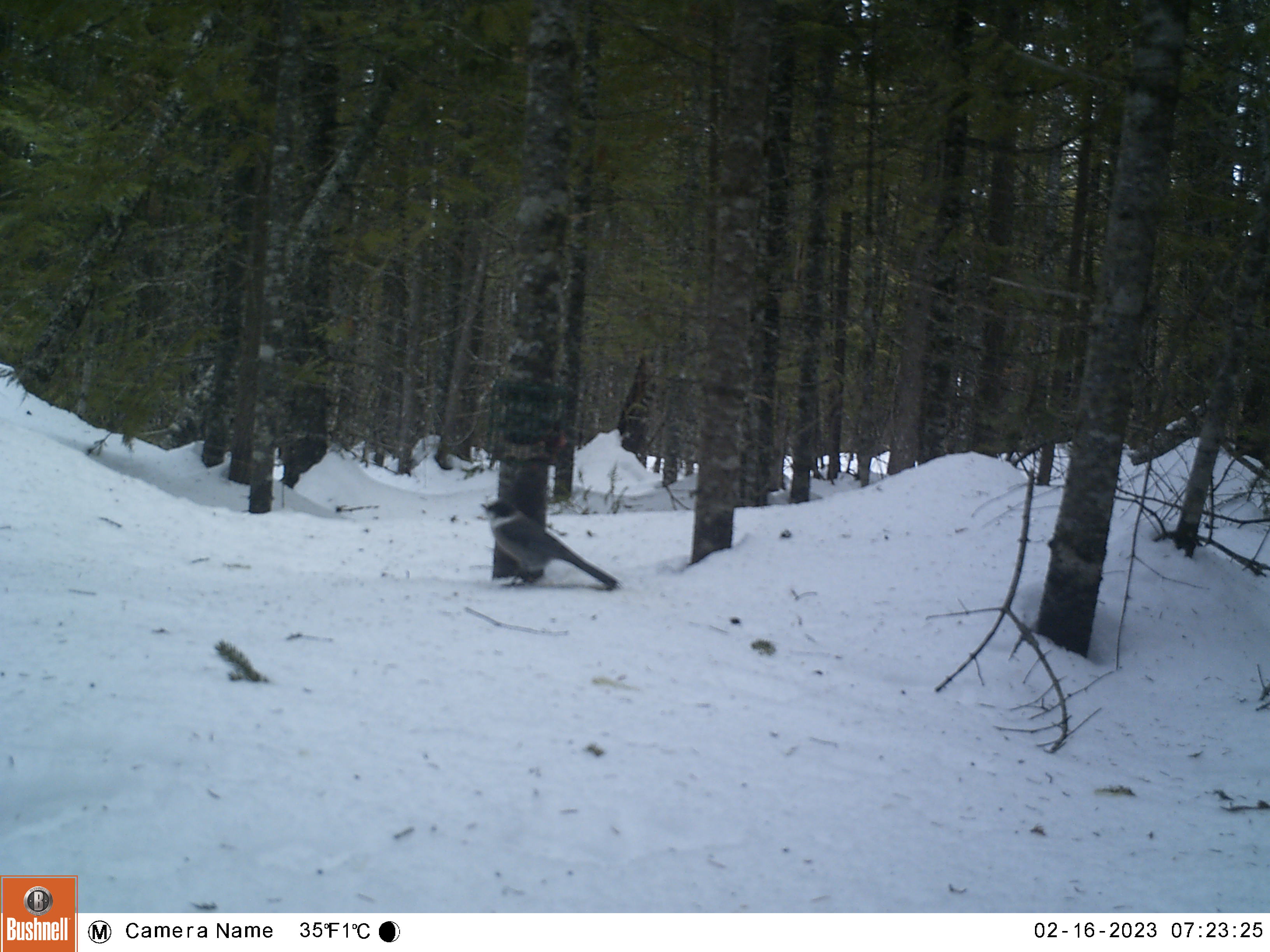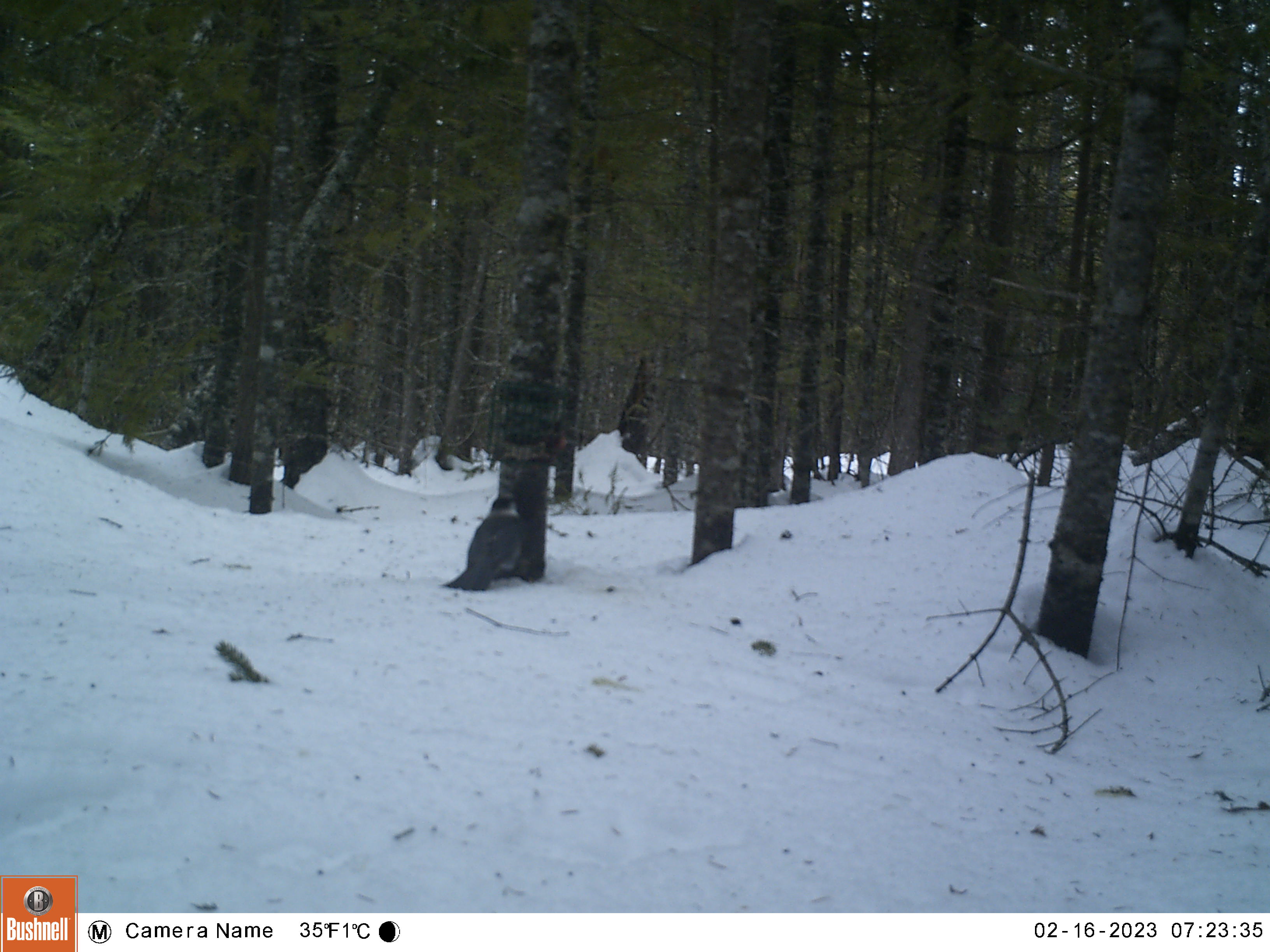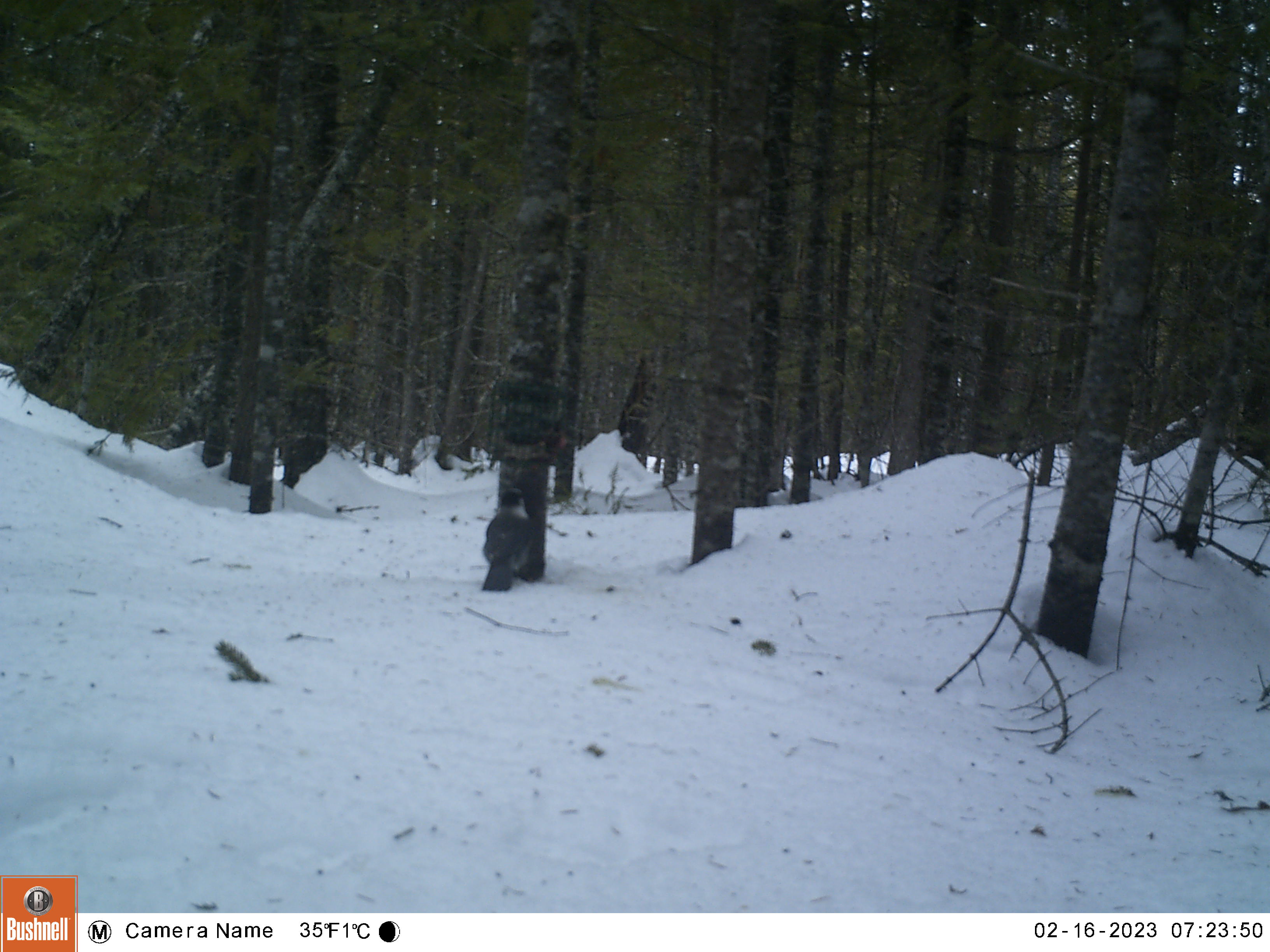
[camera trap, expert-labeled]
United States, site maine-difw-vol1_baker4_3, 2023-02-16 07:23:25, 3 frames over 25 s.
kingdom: Animalia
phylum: Chordata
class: Aves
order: Passeriformes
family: Corvidae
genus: Perisoreus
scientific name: Perisoreus canadensis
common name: canada jay